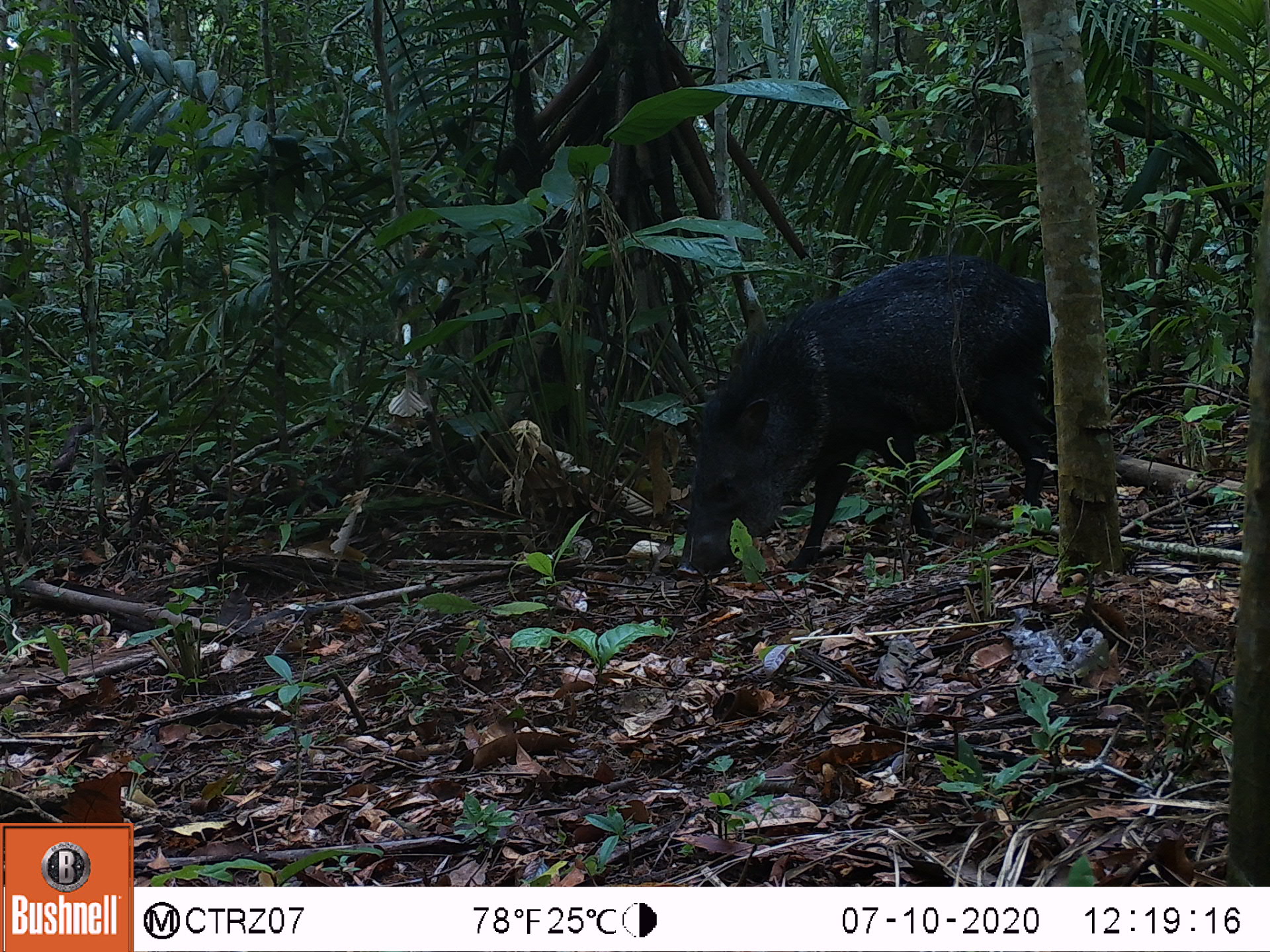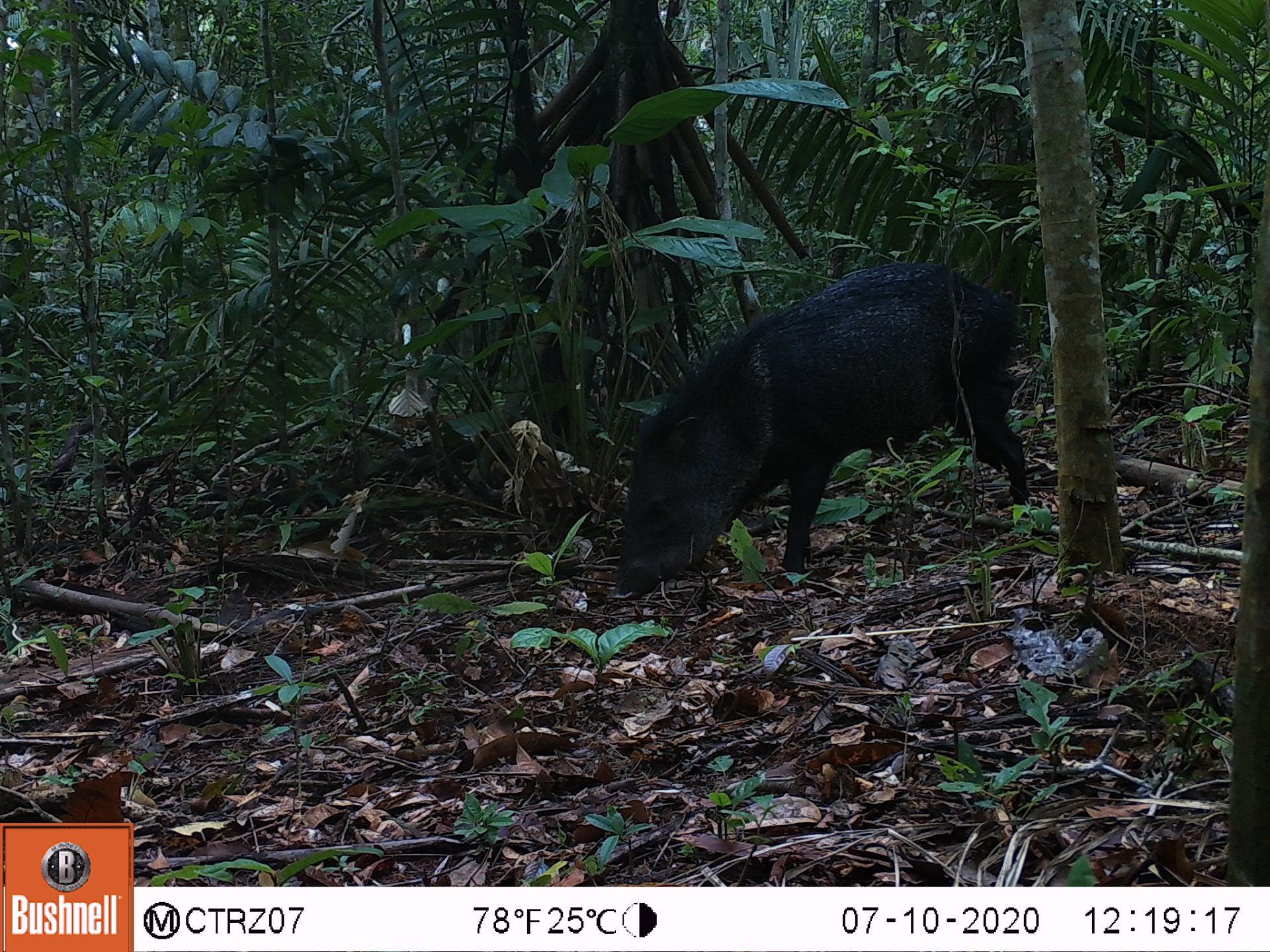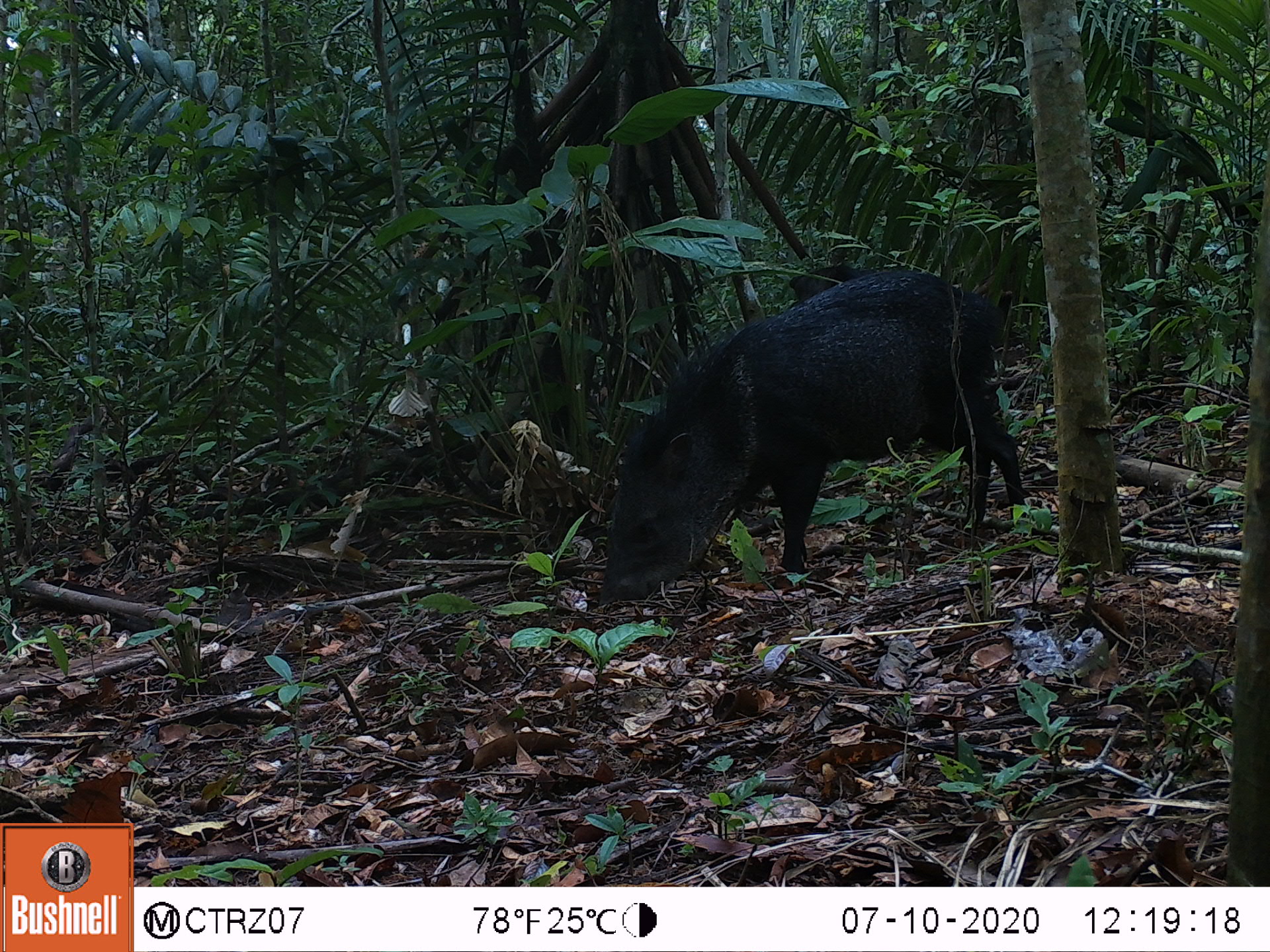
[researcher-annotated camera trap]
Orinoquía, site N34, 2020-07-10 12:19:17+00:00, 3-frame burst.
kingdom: Animalia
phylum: Chordata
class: Mammalia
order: Artiodactyla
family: Tayassuidae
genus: Pecari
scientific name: Pecari tajacu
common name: collared peccary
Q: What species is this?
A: Collared peccary (Pecari tajacu).